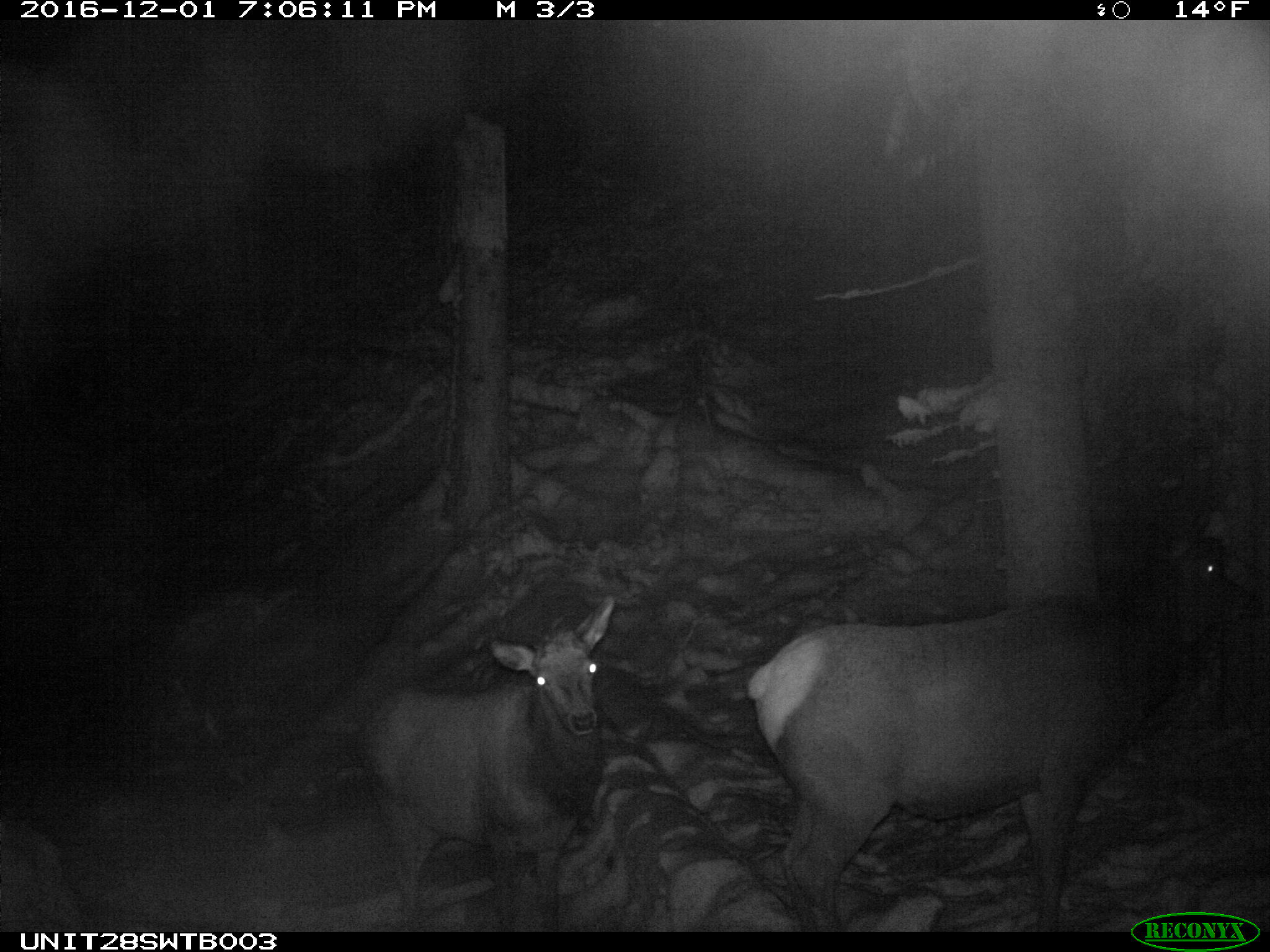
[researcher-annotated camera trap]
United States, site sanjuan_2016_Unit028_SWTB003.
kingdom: Animalia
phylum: Chordata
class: Mammalia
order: Artiodactyla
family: Cervidae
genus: Cervus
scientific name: Cervus elaphus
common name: red deer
Cervus elaphus (red deer).